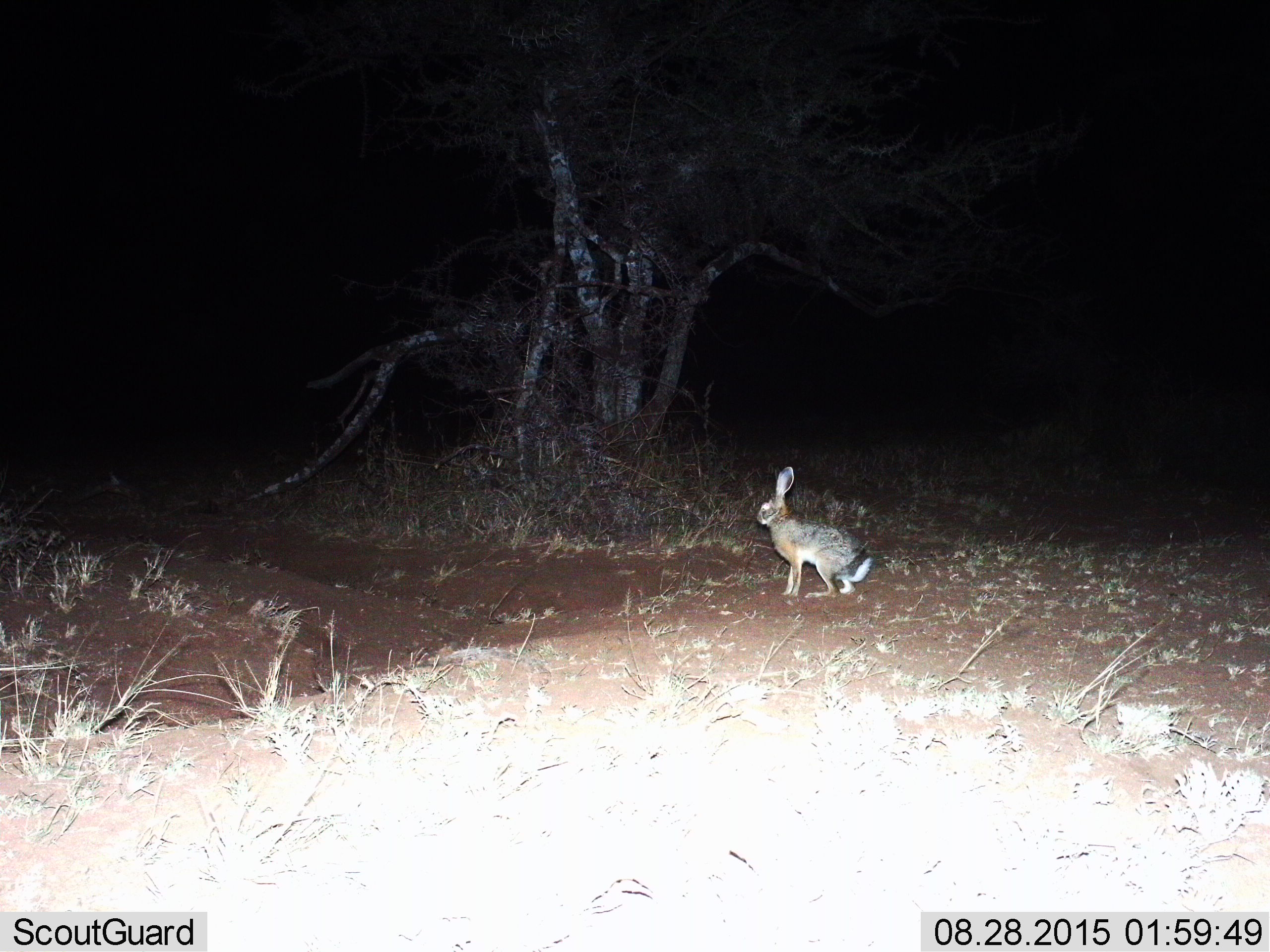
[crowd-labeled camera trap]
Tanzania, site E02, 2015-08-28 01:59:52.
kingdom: Animalia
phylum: Chordata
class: Mammalia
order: Lagomorpha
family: Leporidae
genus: Lepus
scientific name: Lepus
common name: hare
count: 1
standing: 67%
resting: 17%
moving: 25%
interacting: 0%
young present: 8%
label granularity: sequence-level